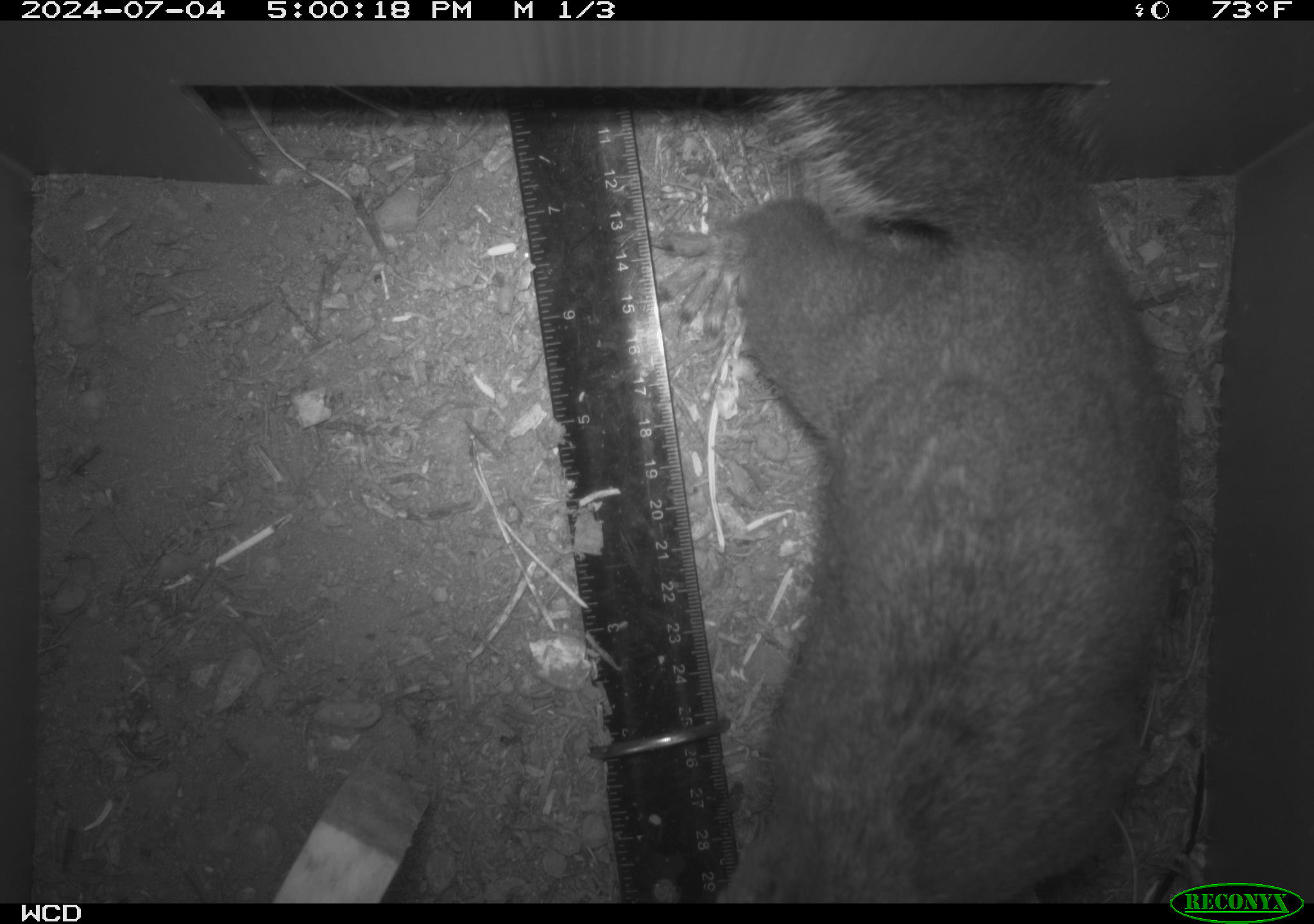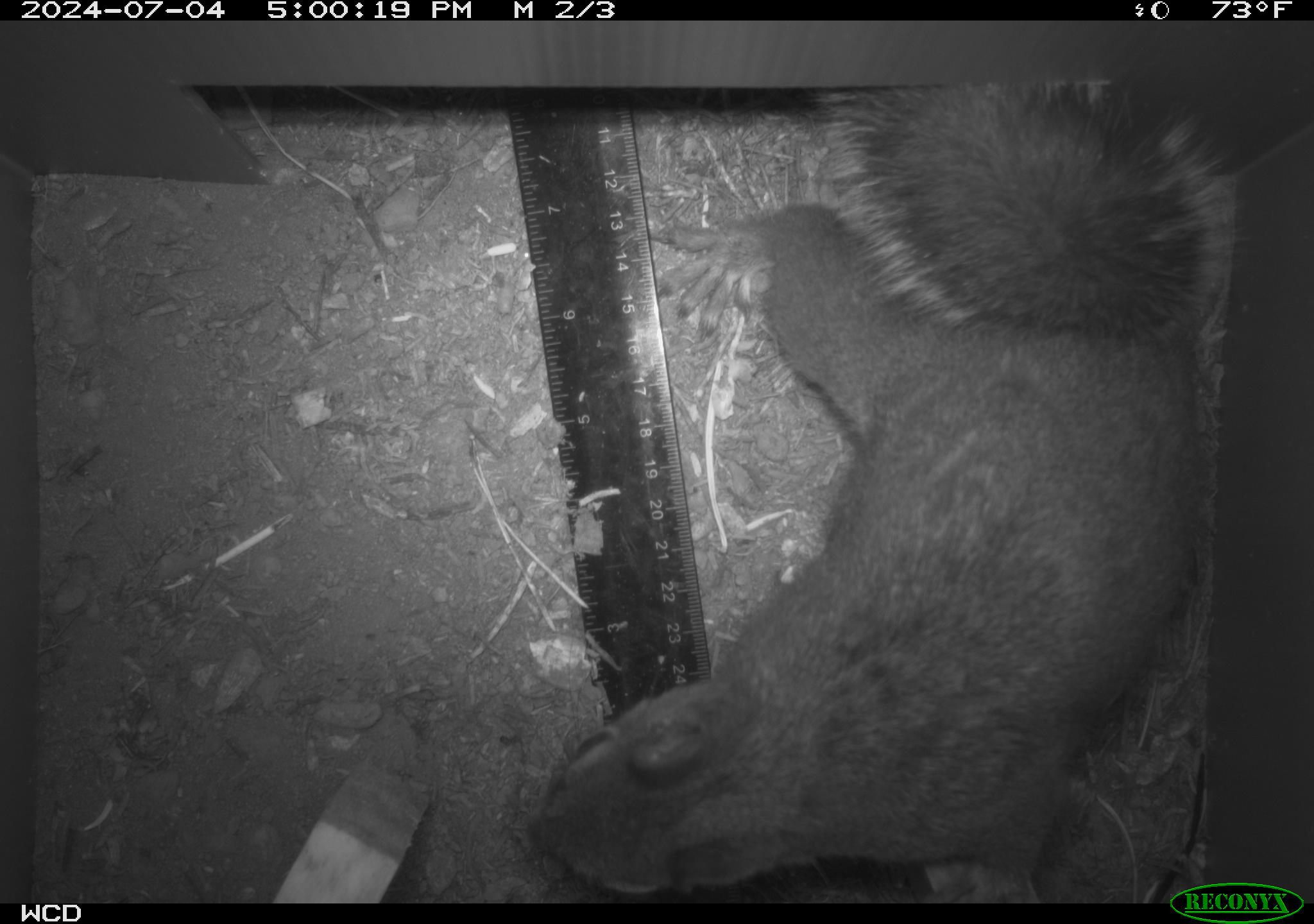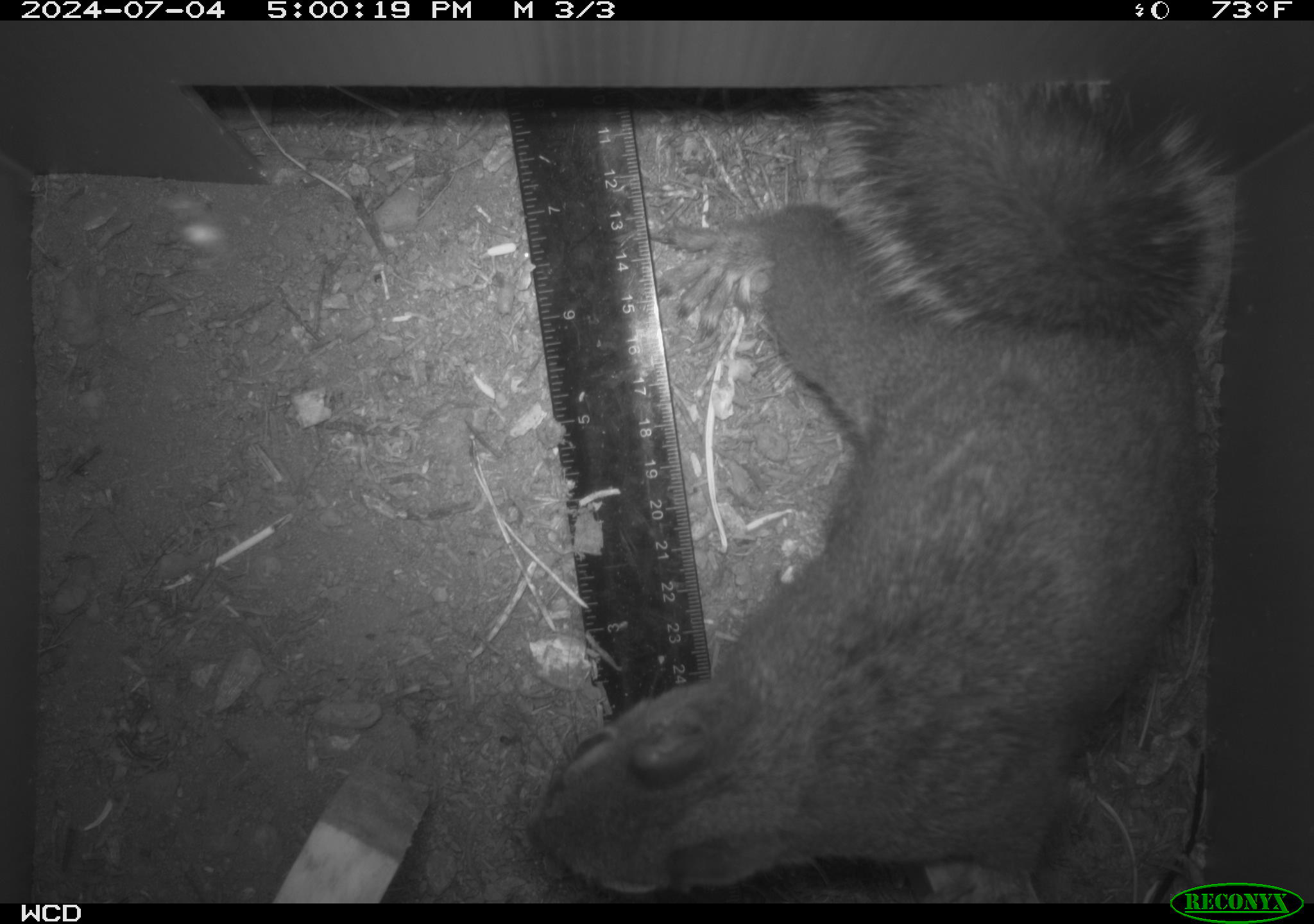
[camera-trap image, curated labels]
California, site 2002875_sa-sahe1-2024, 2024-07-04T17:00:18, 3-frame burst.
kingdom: Animalia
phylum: Chordata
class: Mammalia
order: Rodentia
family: Sciuridae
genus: Tamiasciurus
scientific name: Tamiasciurus douglasii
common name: douglas's squirrel